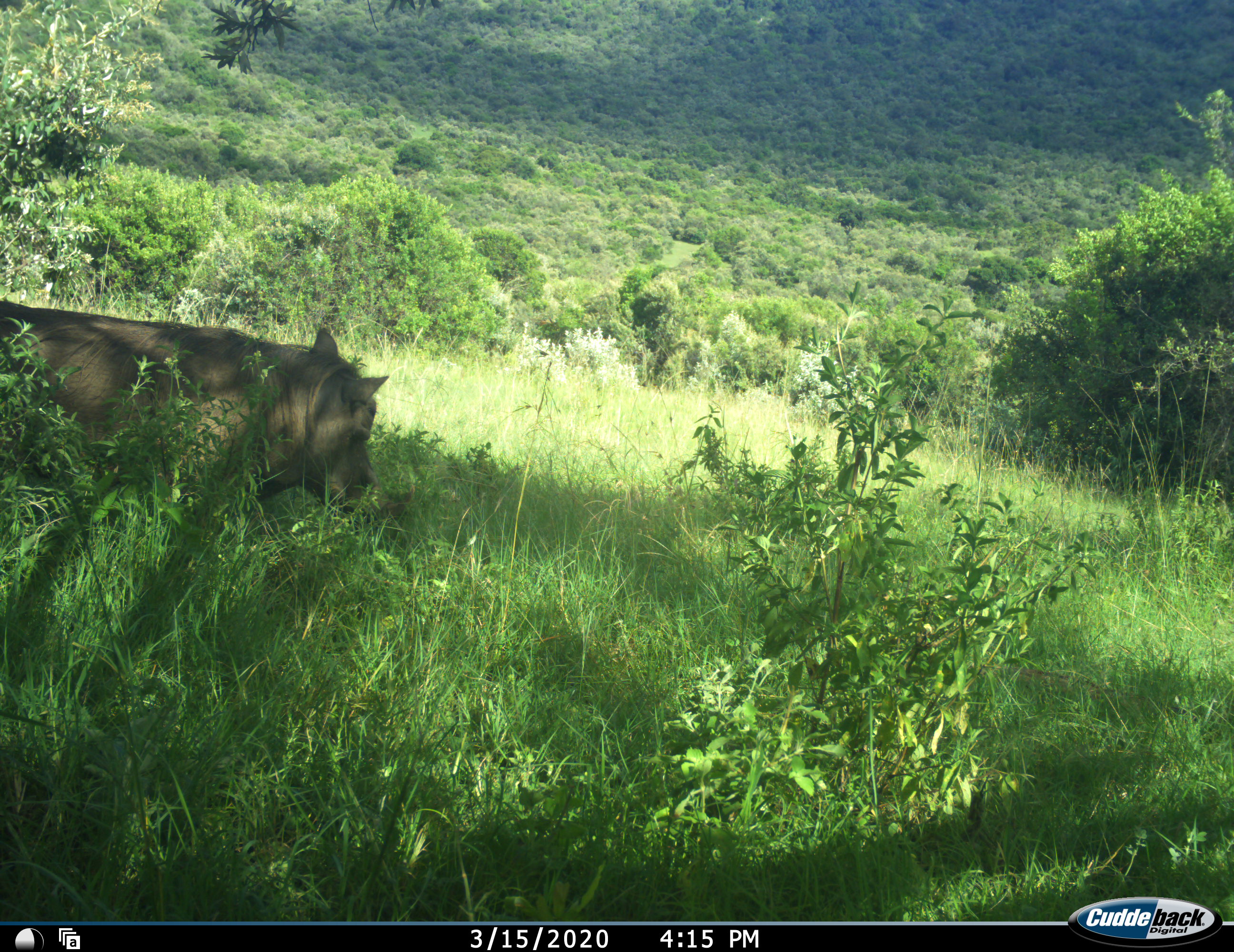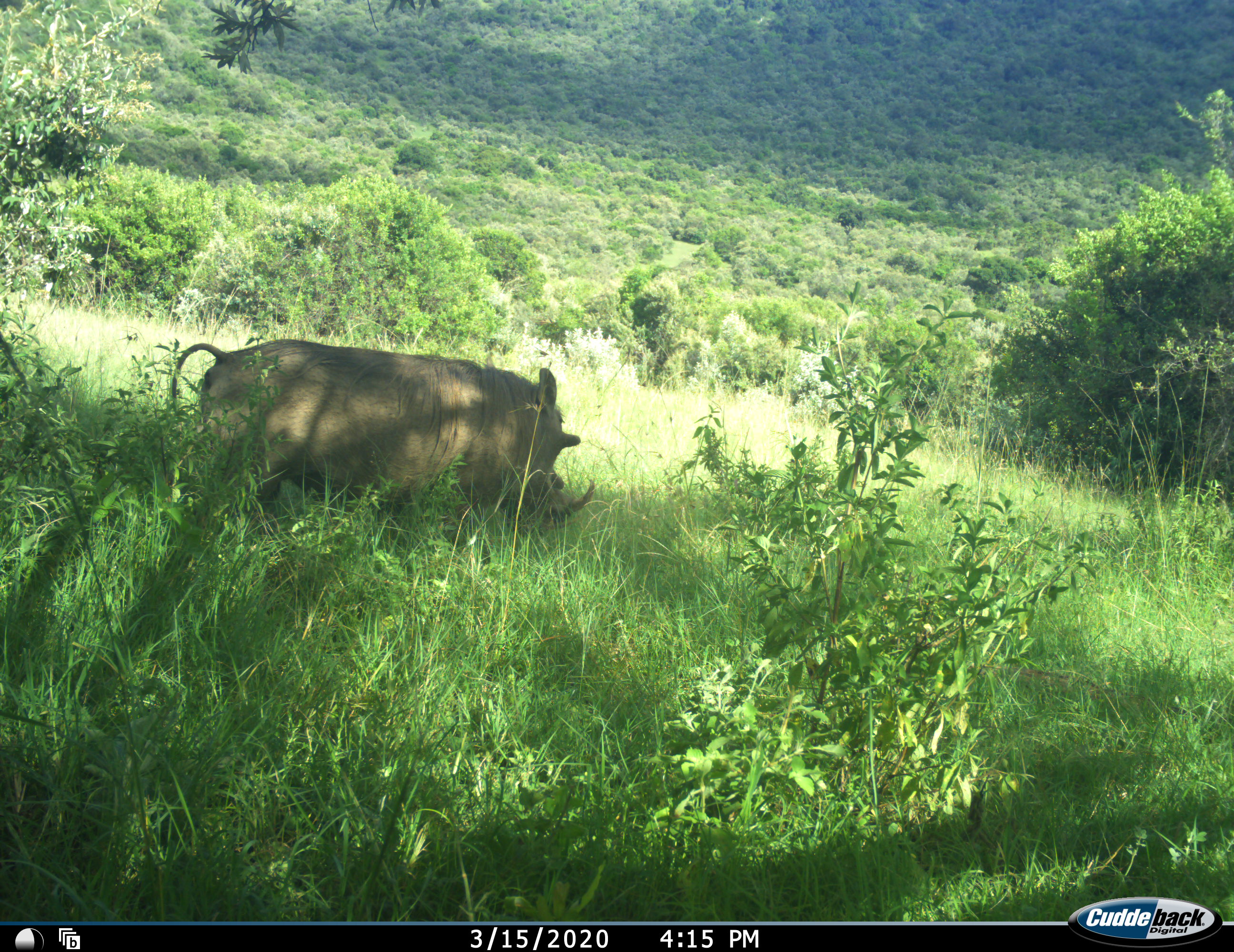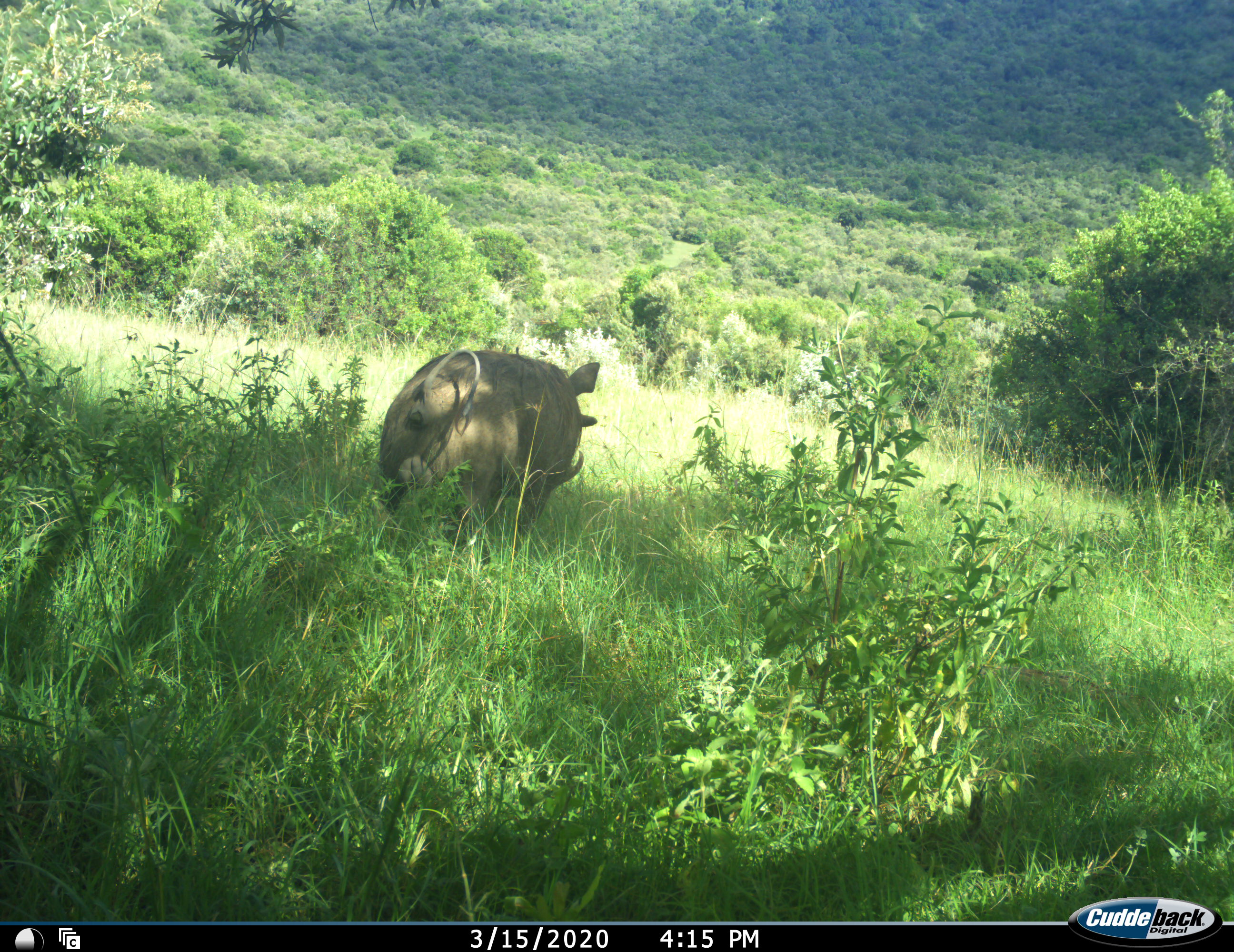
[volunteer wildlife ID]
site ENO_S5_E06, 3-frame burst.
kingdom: Animalia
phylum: Chordata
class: Mammalia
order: Artiodactyla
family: Suidae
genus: Phacochoerus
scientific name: Phacochoerus africanus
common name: warthog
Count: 1.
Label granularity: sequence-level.